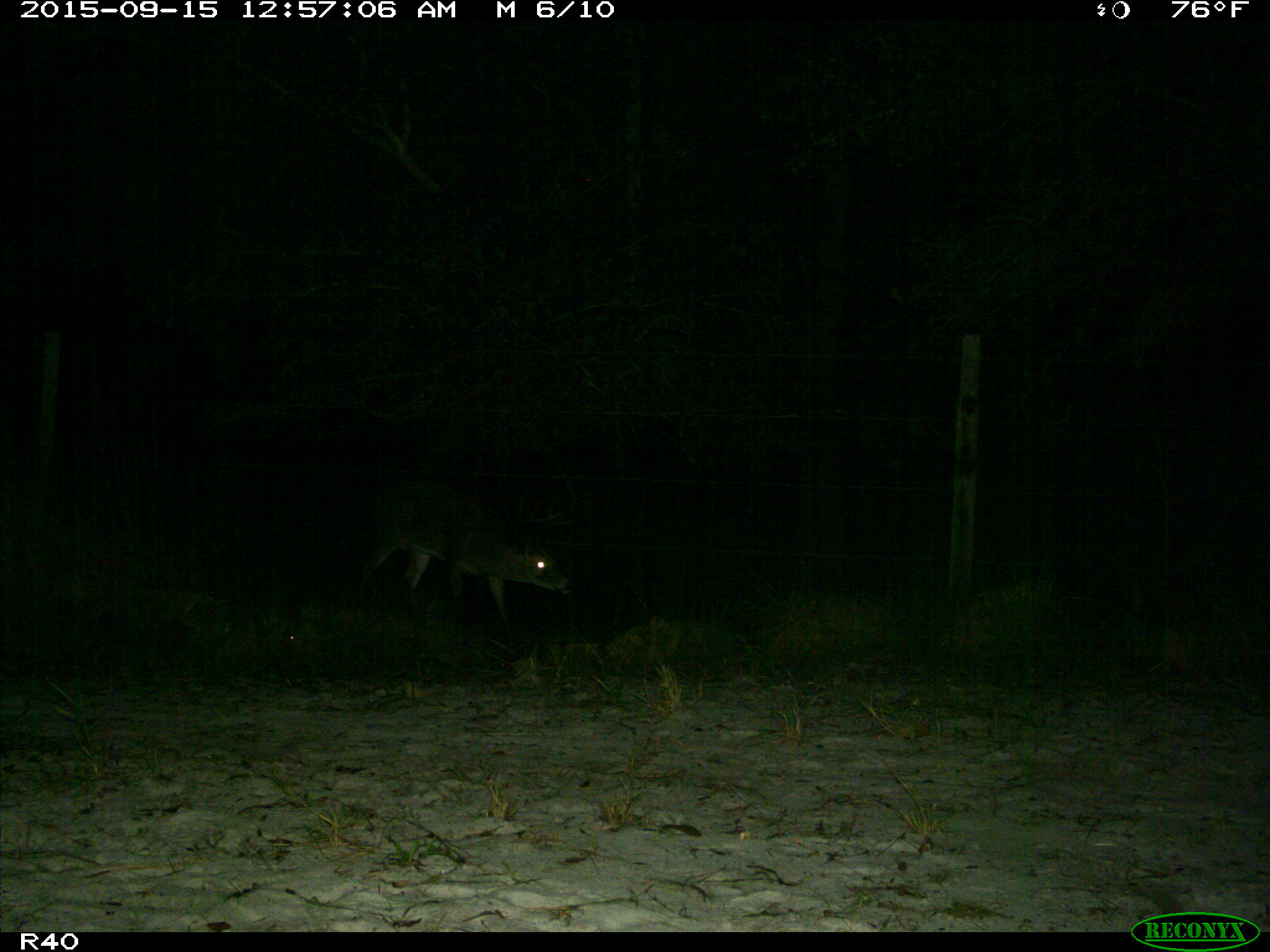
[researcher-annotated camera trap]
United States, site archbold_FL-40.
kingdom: Animalia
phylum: Chordata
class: Mammalia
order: Artiodactyla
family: Cervidae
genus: Odocoileus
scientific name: Odocoileus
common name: deer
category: unidentified deer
Unidentified deer (deer) (Odocoileus).